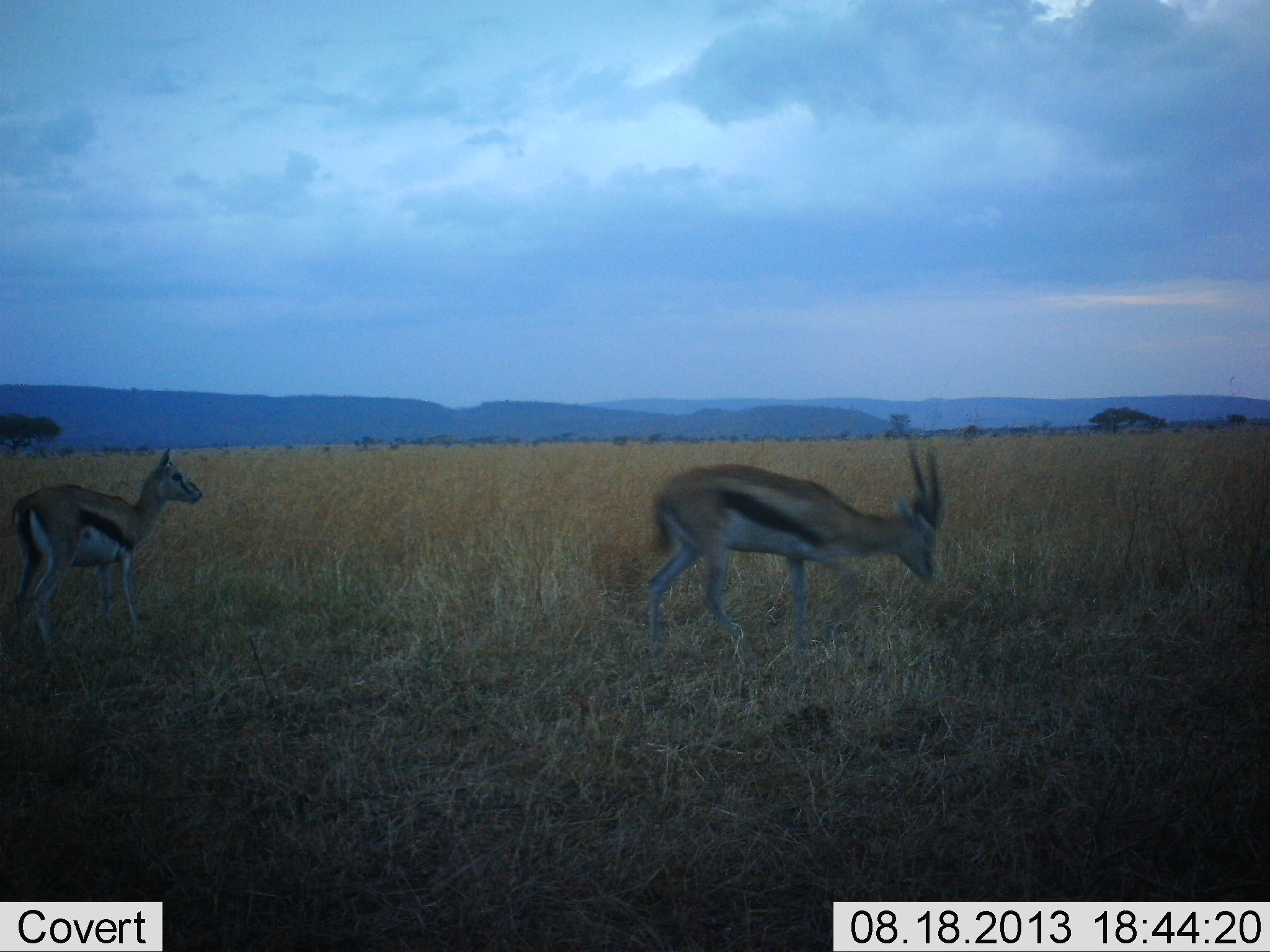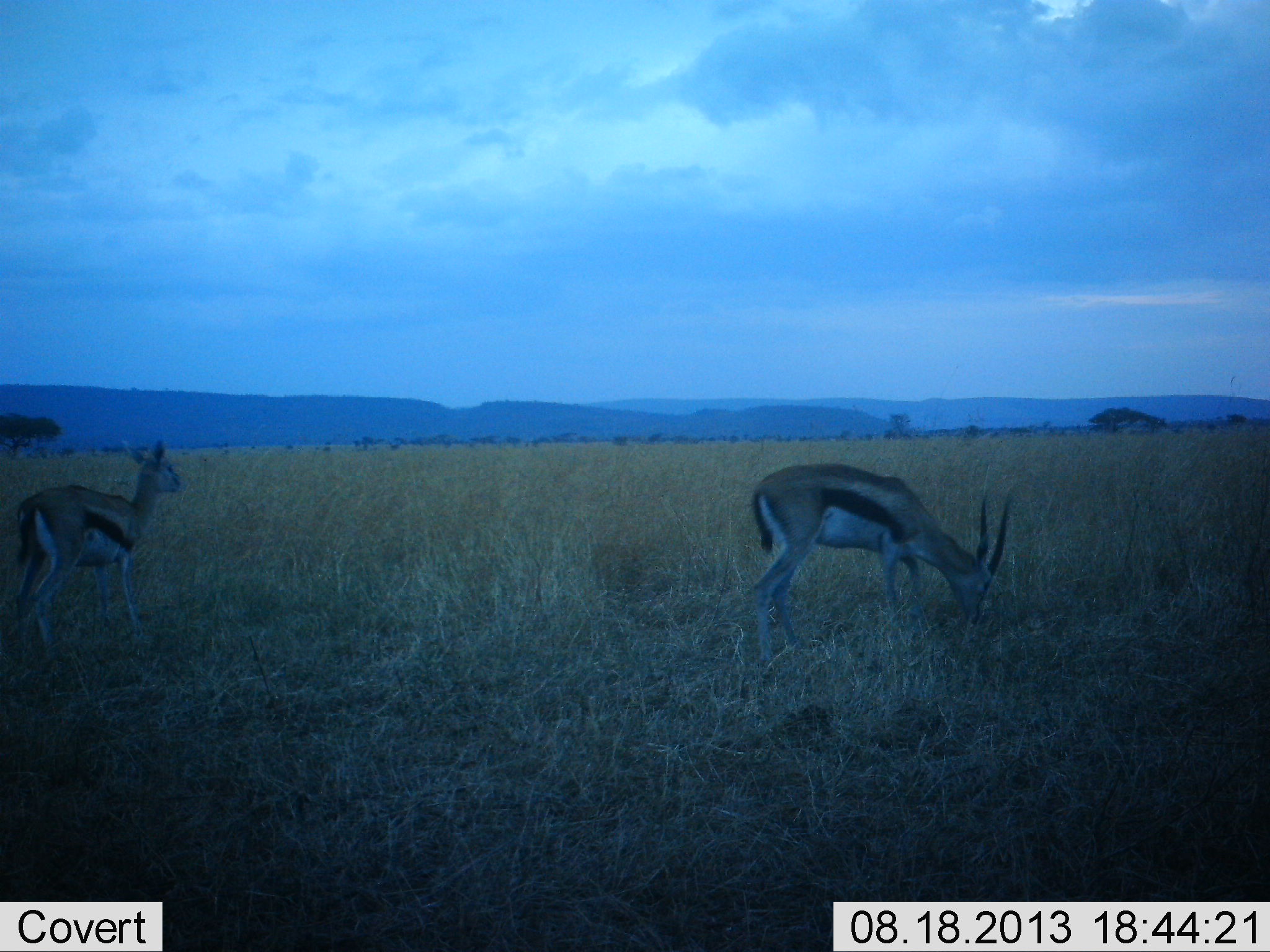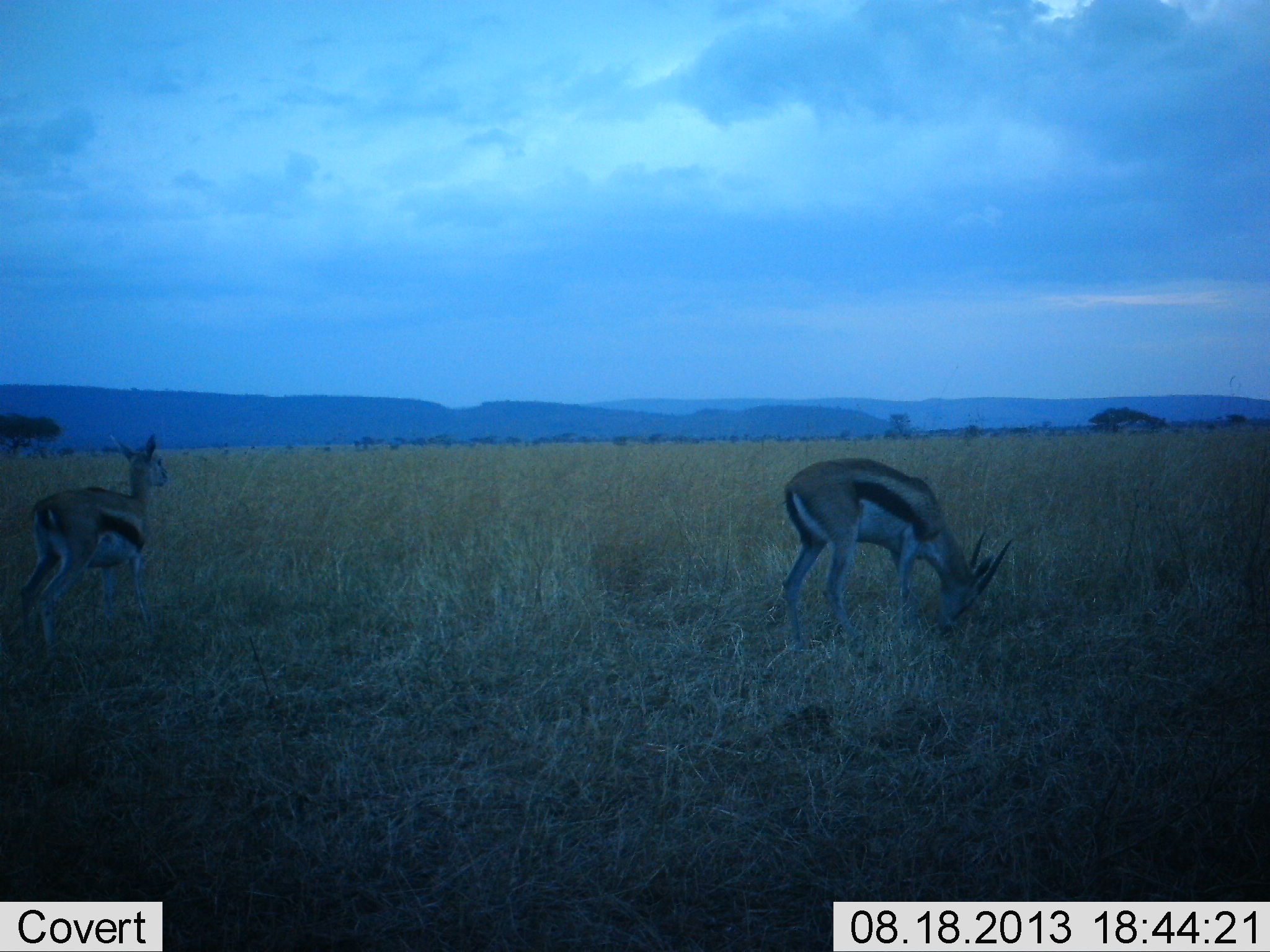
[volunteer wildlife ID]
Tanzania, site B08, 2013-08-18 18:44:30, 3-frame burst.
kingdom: Animalia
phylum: Chordata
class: Mammalia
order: Artiodactyla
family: Bovidae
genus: Eudorcas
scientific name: Eudorcas thomsonii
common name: thomson's gazelle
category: gazellethomsons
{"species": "gazellethomsons (thomson's gazelle) (Eudorcas thomsonii)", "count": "2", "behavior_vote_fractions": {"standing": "70%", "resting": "0%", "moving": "20%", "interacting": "0%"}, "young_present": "0%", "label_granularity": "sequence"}